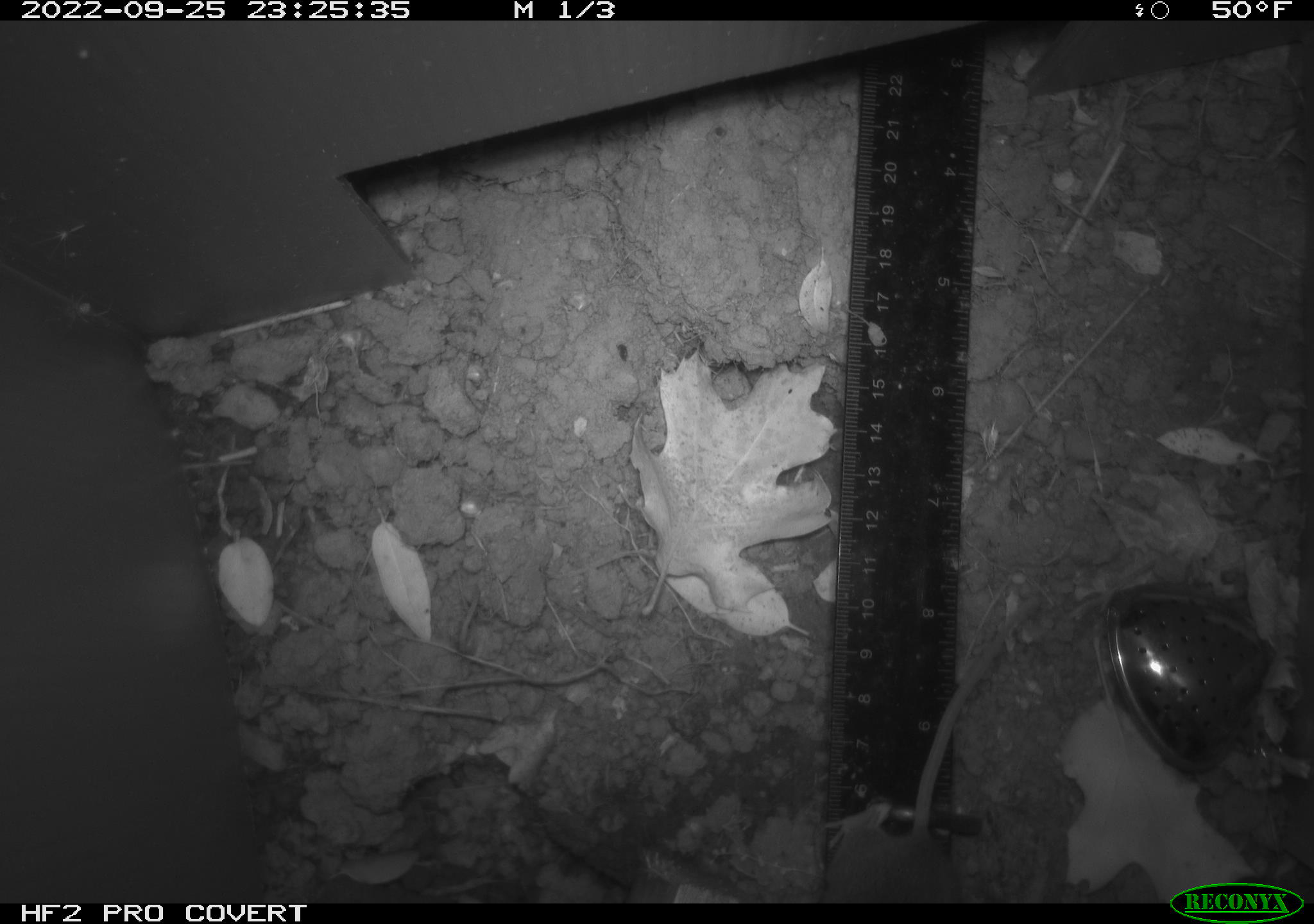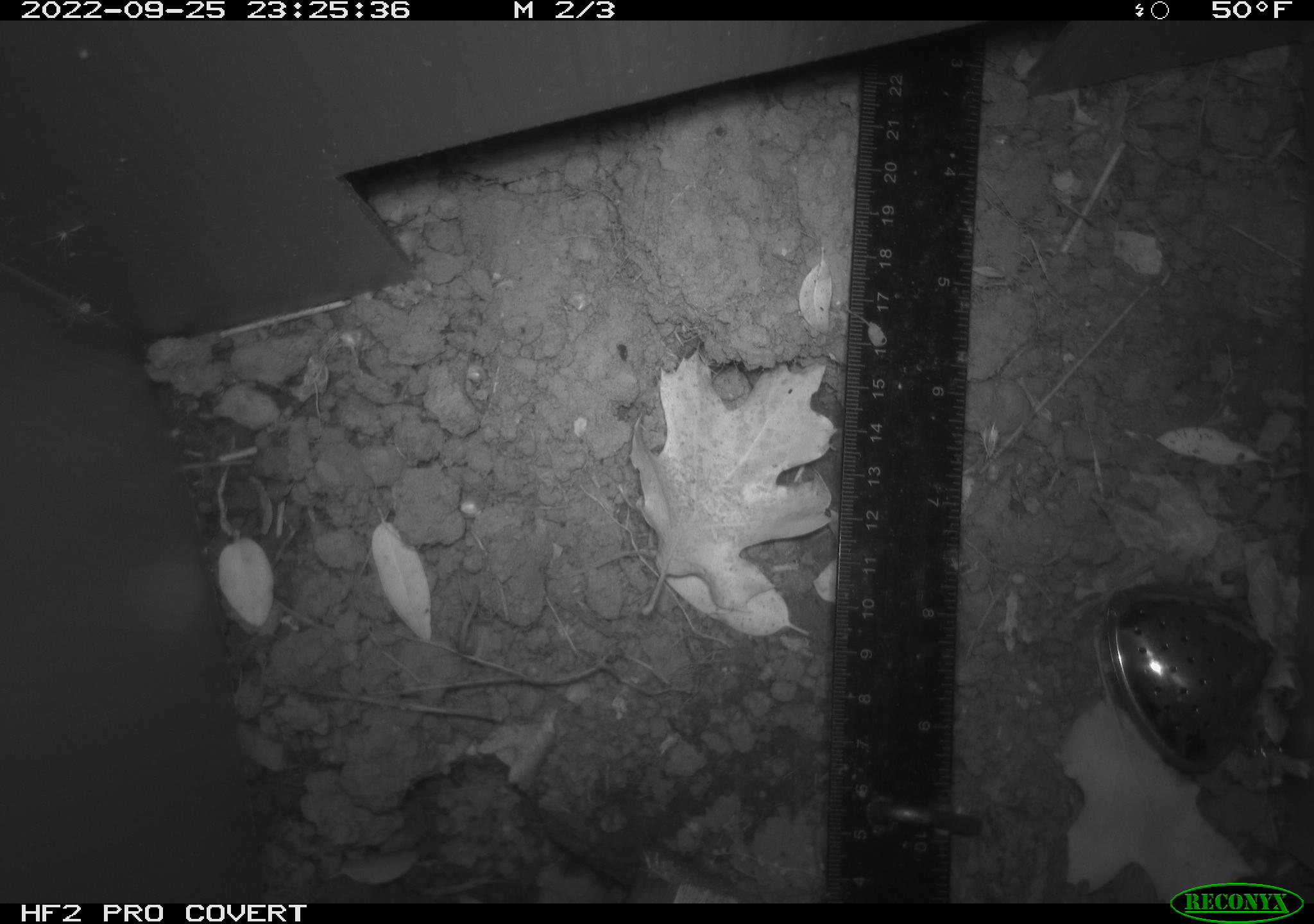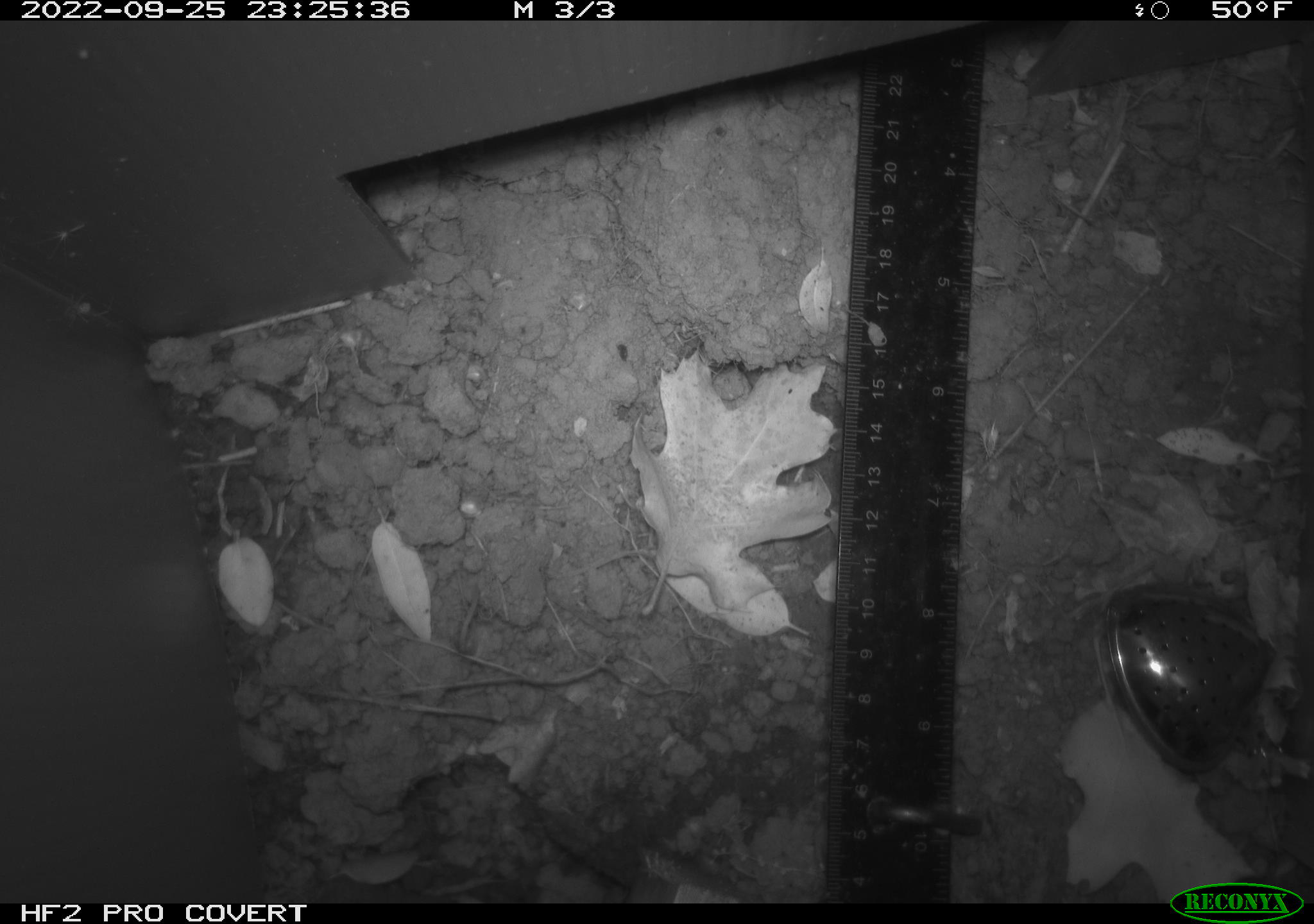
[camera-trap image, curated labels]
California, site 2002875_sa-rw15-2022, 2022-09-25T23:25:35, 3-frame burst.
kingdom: Animalia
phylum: Chordata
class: Mammalia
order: Rodentia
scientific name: Rodentia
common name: mouse species